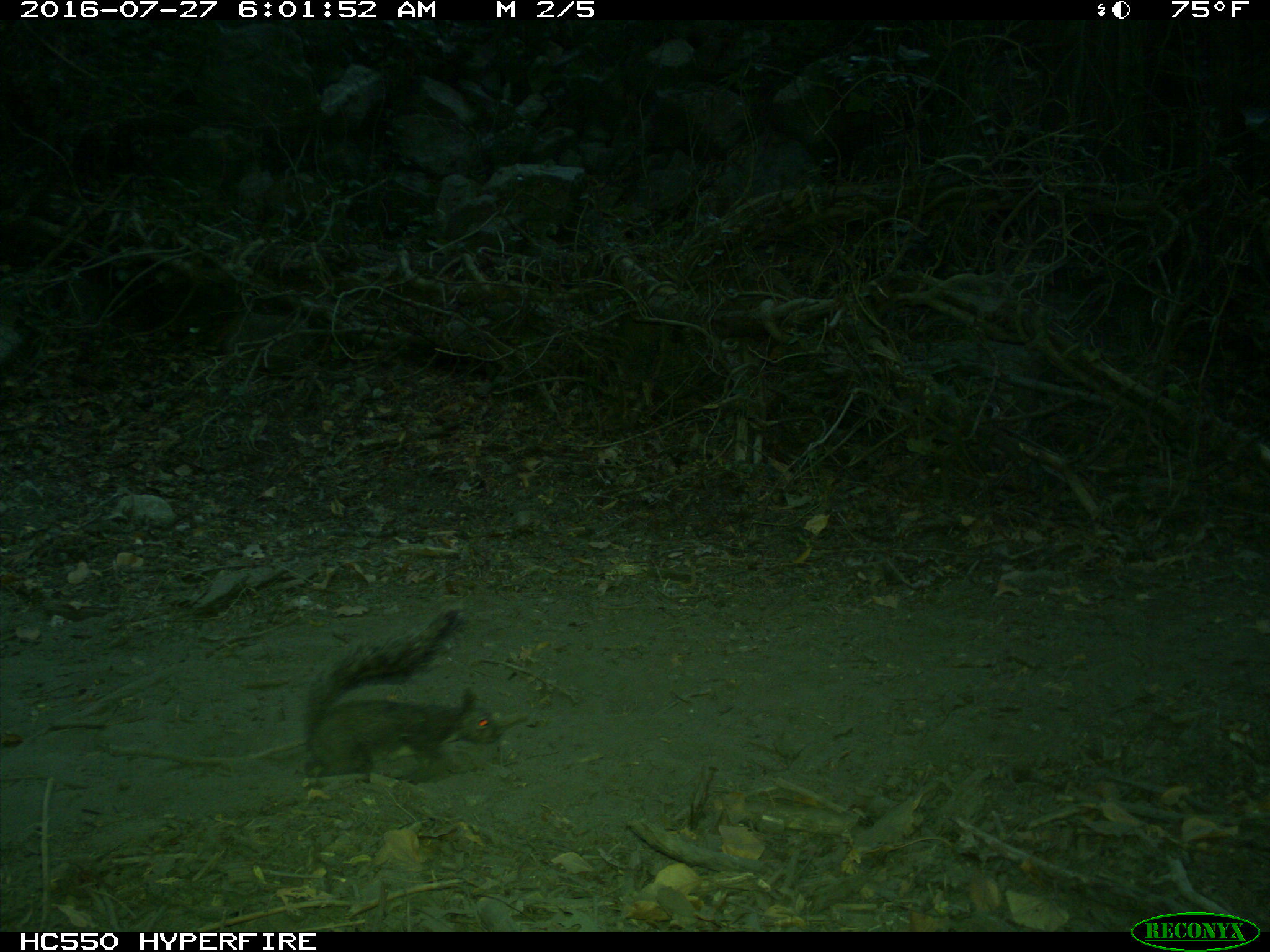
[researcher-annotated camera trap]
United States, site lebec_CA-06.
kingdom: Animalia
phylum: Chordata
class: Mammalia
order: Rodentia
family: Sciuridae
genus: Sciurus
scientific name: Sciurus carolinensis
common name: eastern gray squirrel